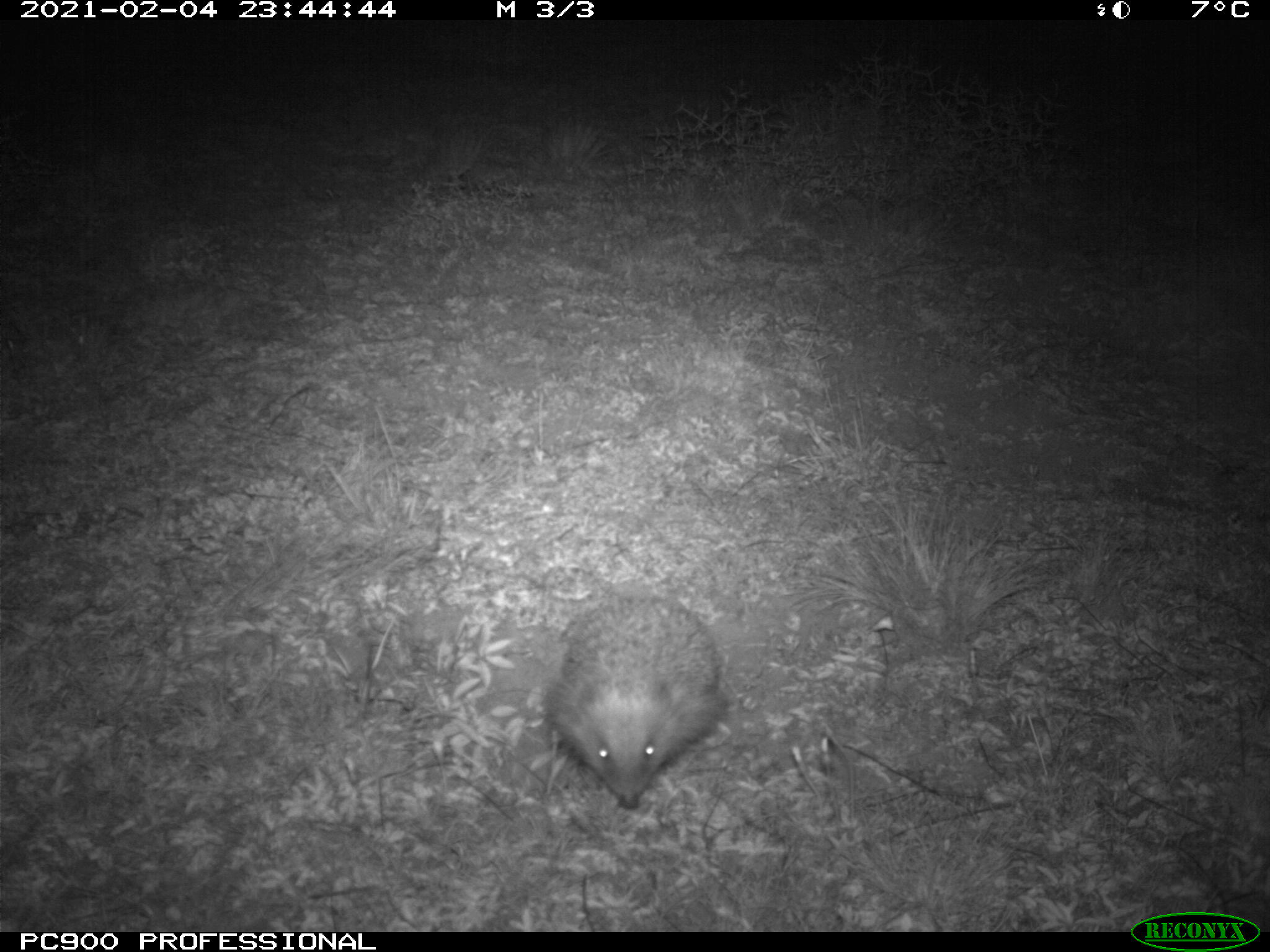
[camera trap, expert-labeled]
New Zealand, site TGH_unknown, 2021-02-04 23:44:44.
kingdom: Animalia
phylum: Chordata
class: Mammalia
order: Eulipotyphla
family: Erinaceidae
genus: Erinaceus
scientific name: Erinaceus europaeus europaeus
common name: european hedgehog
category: hedgehog